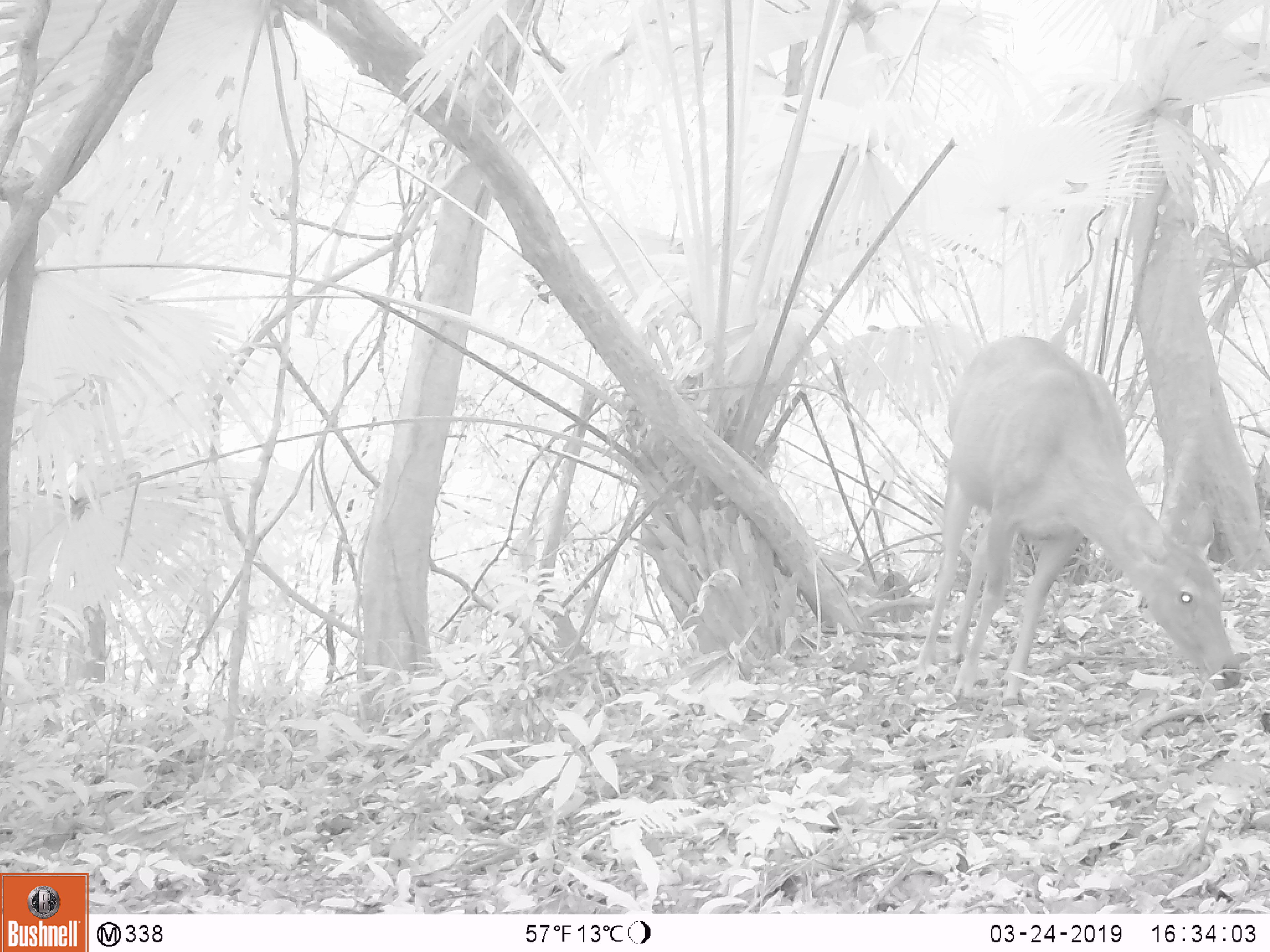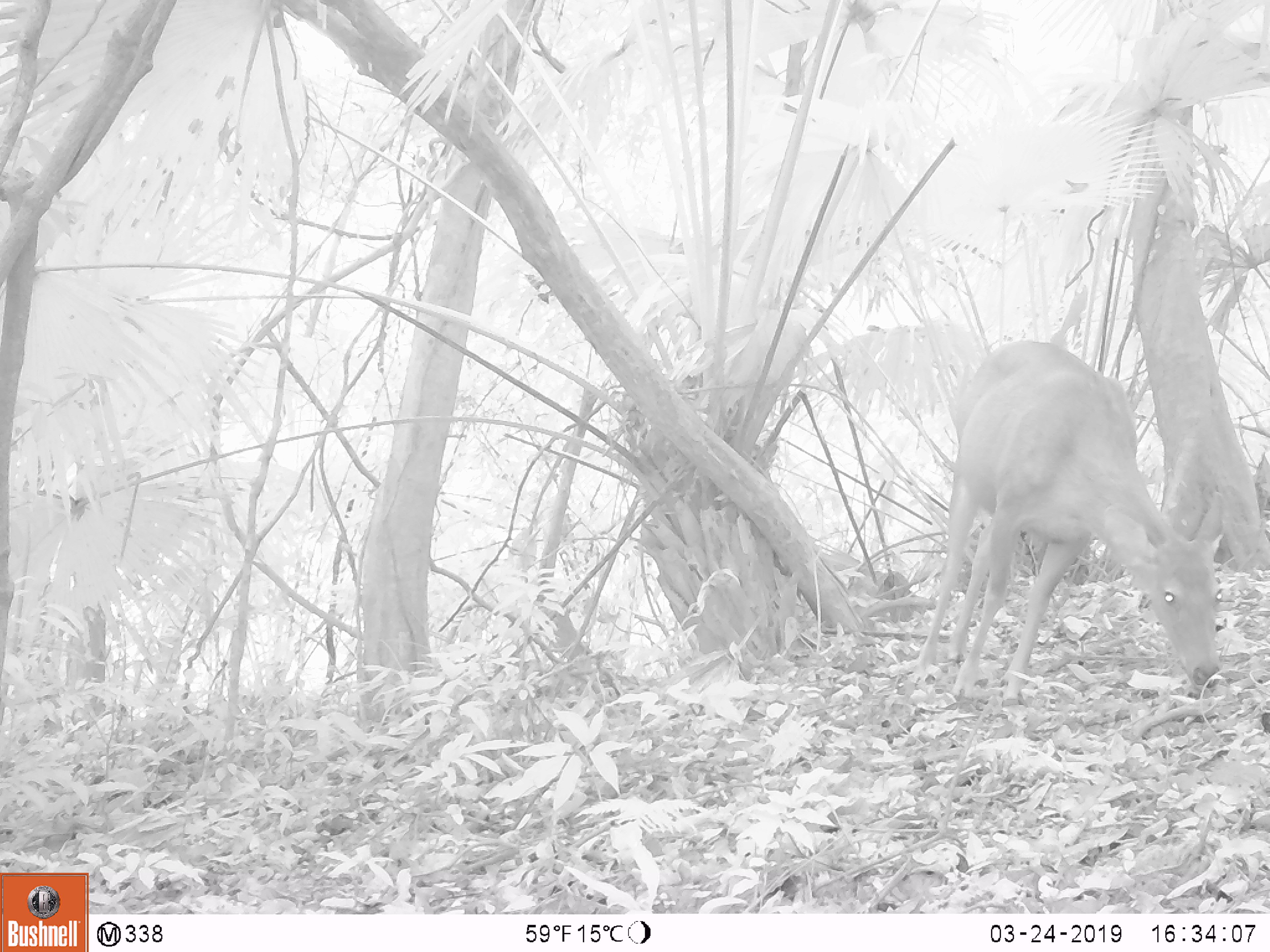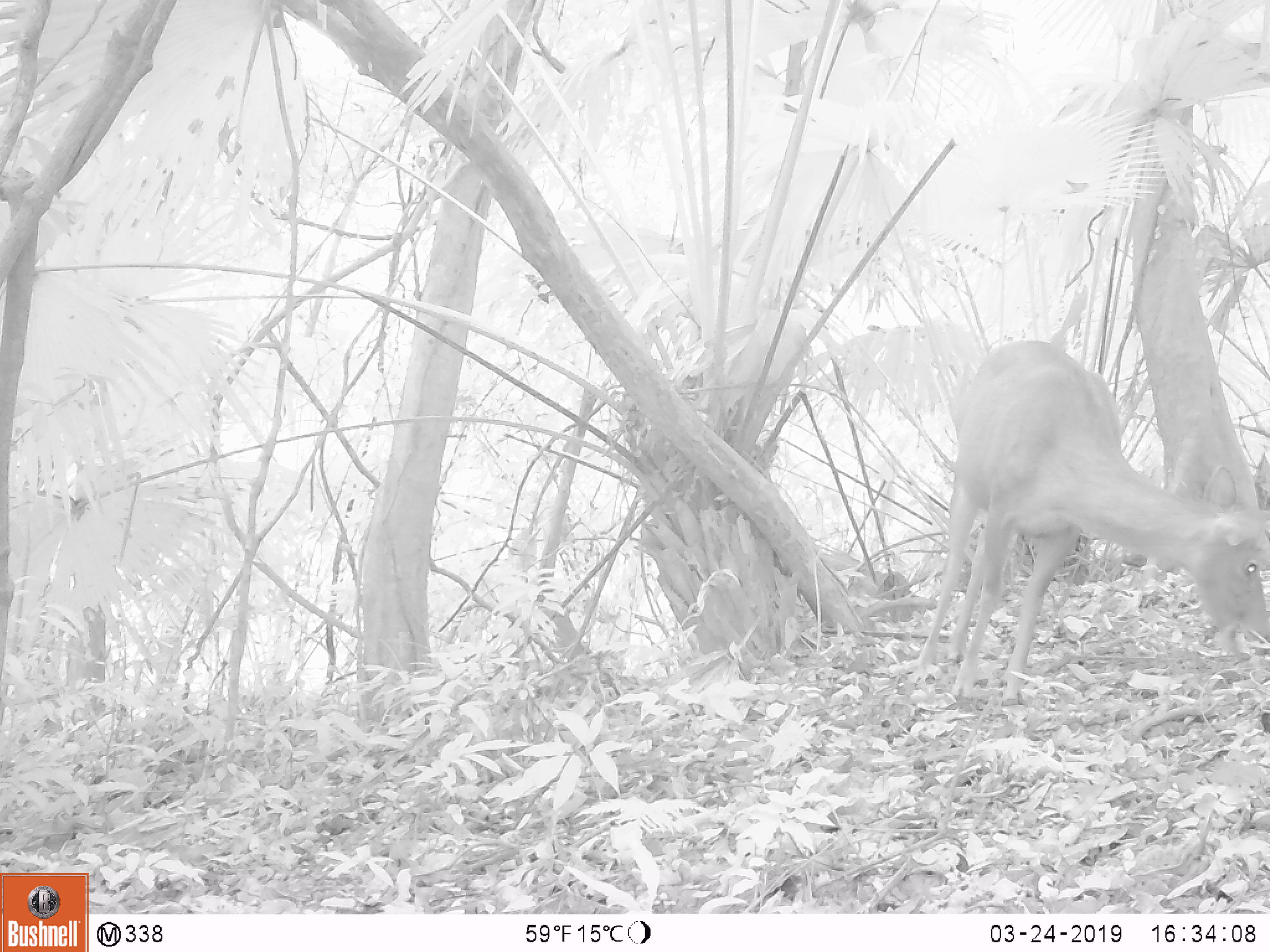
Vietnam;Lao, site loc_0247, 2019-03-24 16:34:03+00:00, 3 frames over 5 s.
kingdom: Animalia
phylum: Chordata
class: Mammalia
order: Artiodactyla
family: Cervidae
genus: Rusa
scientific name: Rusa unicolor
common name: sambar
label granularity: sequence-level